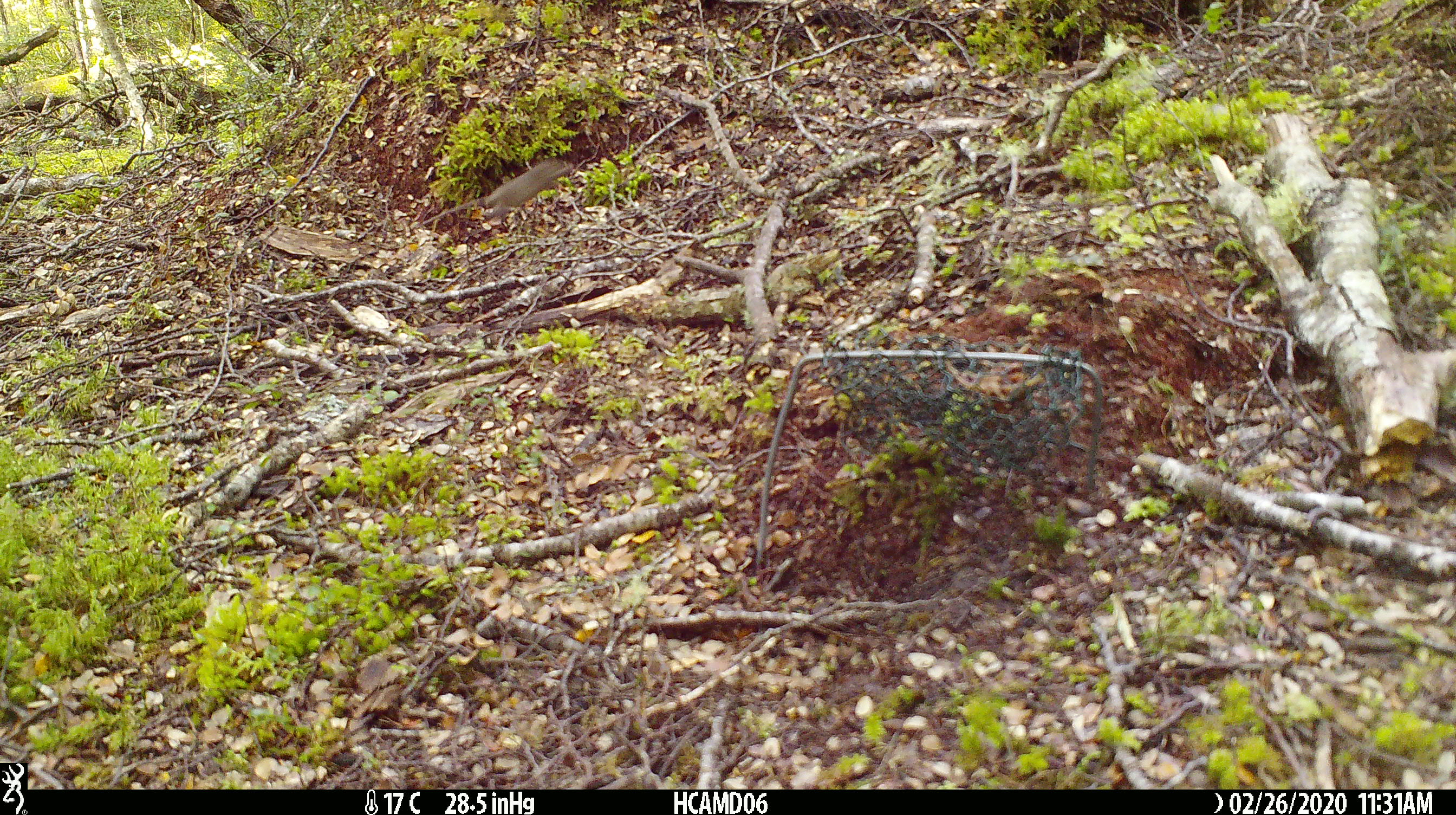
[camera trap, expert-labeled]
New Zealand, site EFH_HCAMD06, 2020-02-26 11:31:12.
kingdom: Animalia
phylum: Chordata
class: Mammalia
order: Rodentia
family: Muridae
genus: Mus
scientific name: Mus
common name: mouse